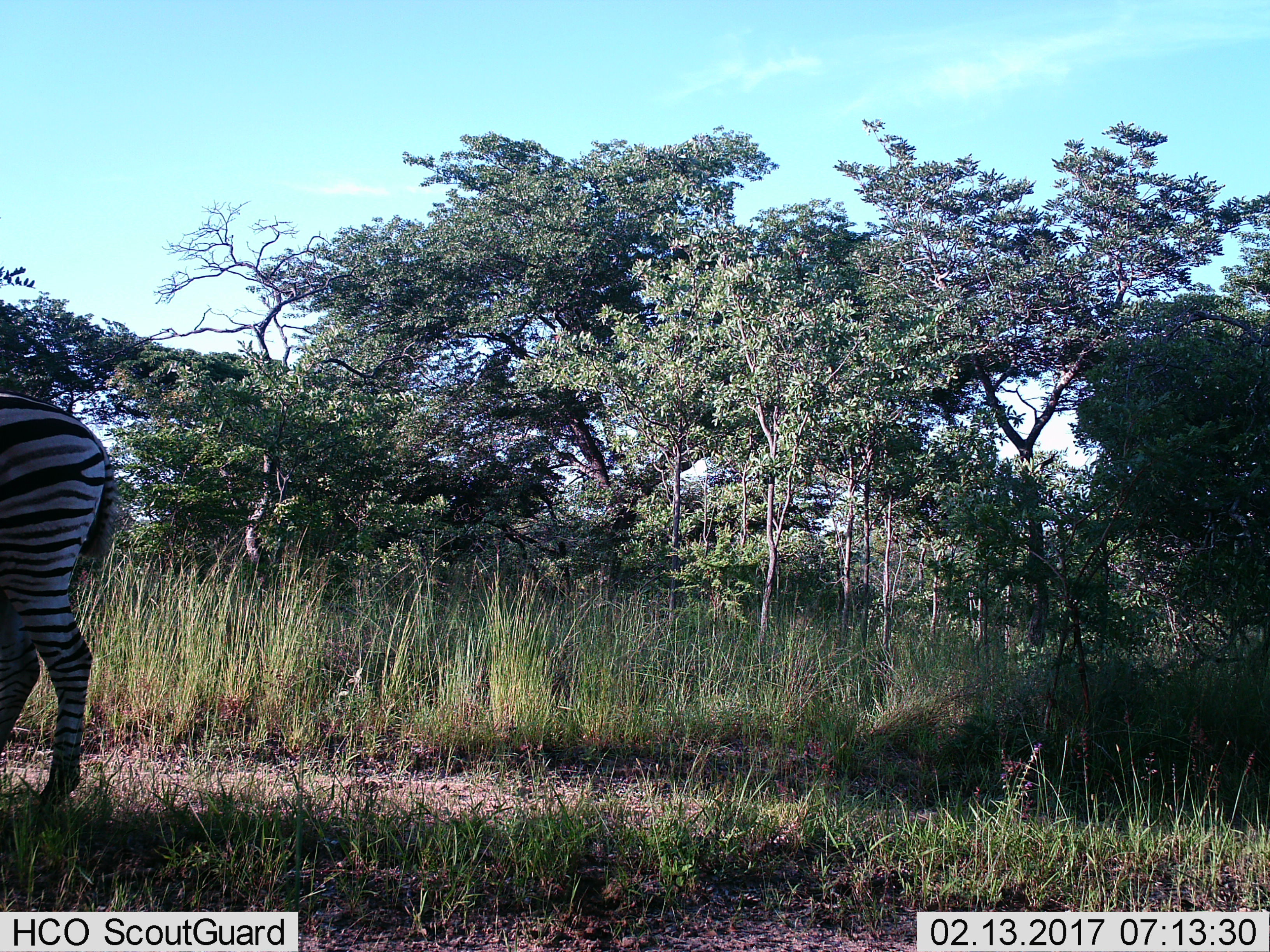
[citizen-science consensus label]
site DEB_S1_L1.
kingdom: Animalia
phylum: Chordata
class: Mammalia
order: Perissodactyla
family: Equidae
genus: Equus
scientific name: Equus quagga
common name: plains zebra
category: zebraplains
Zebraplains (plains zebra) (Equus quagga), count 1. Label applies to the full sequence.